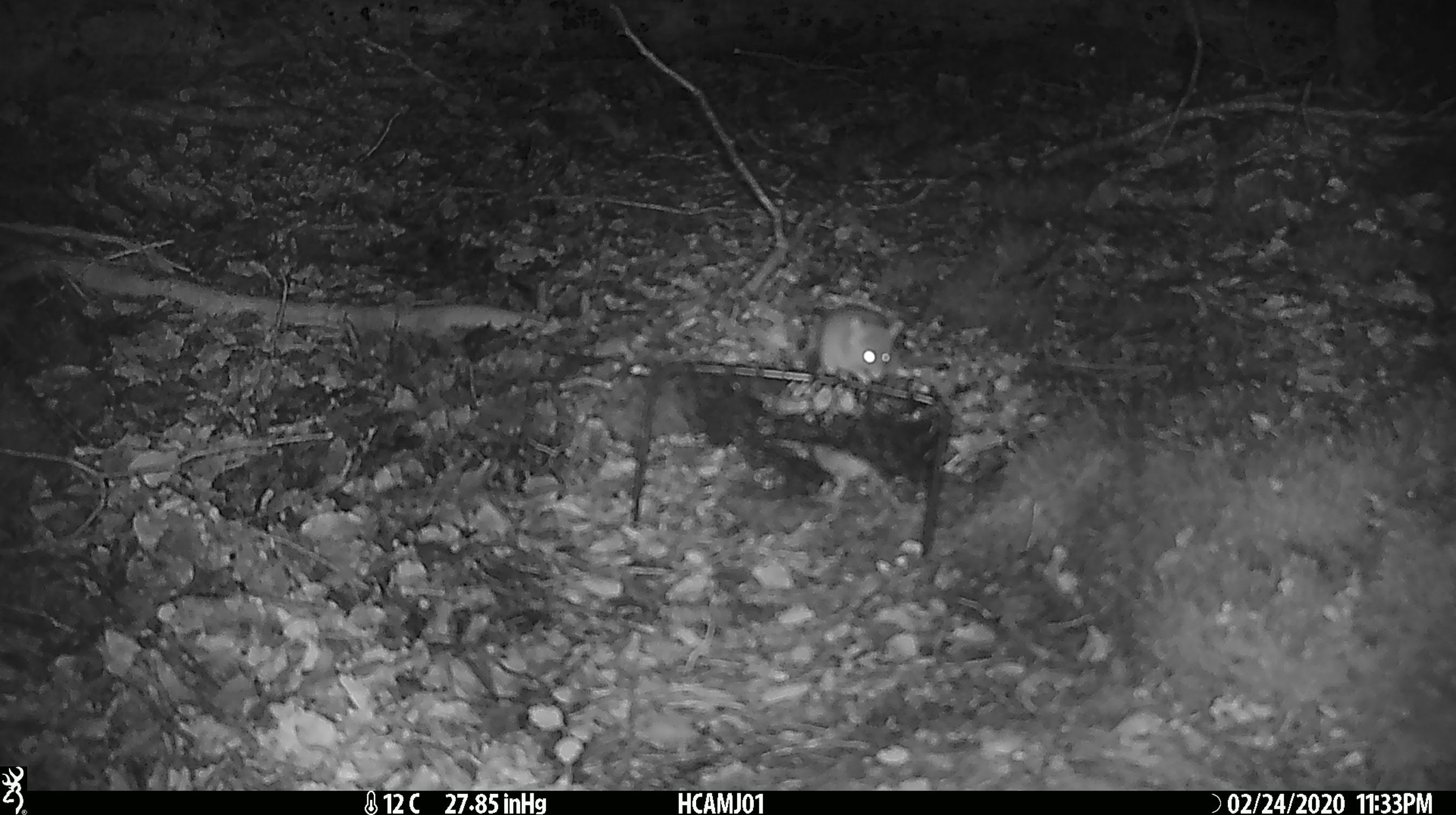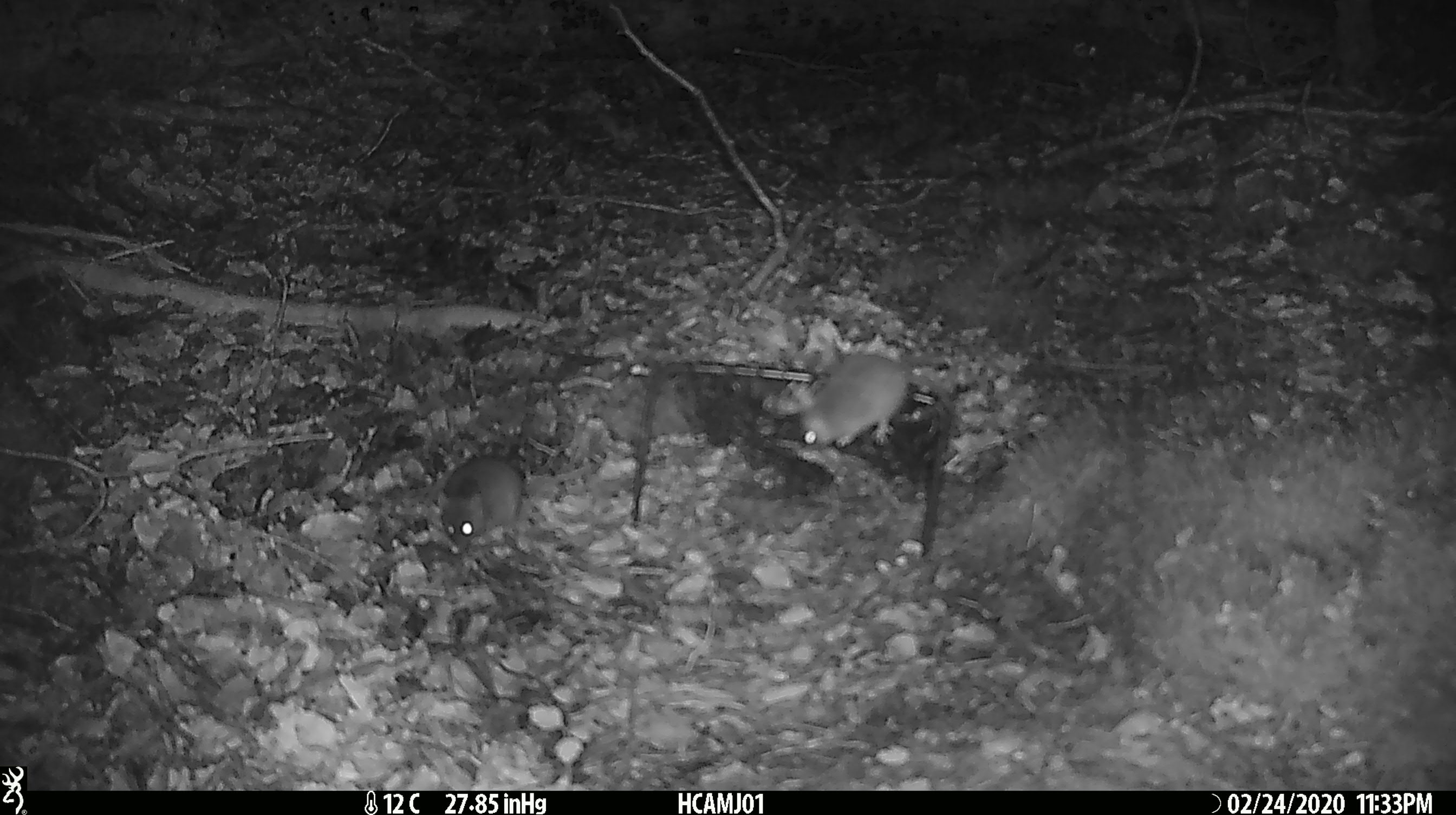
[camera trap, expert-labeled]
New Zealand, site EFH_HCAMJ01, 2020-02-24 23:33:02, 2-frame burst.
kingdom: Animalia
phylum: Chordata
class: Mammalia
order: Rodentia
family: Muridae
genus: Mus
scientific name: Mus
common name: mouse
Mouse (Mus).